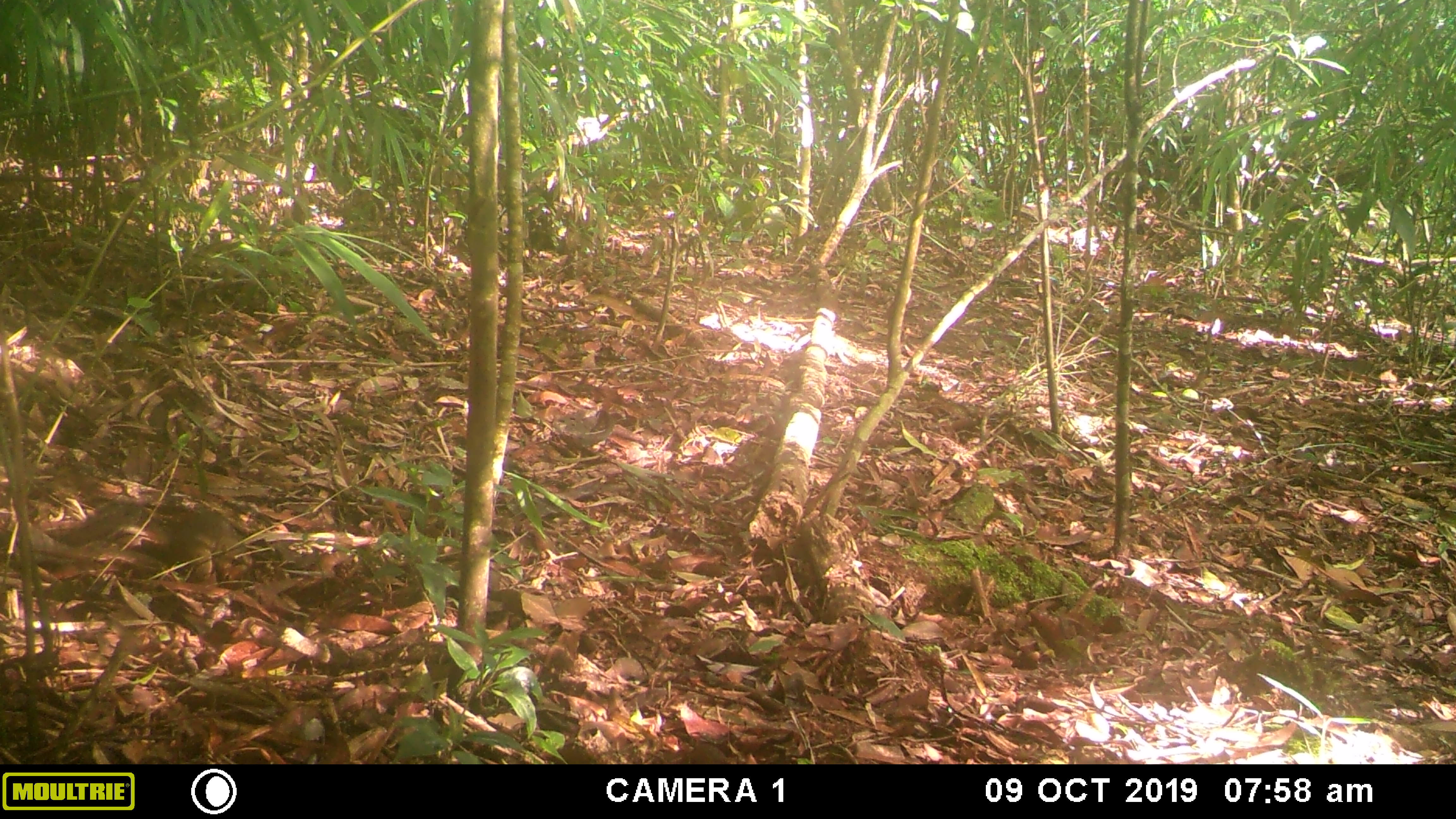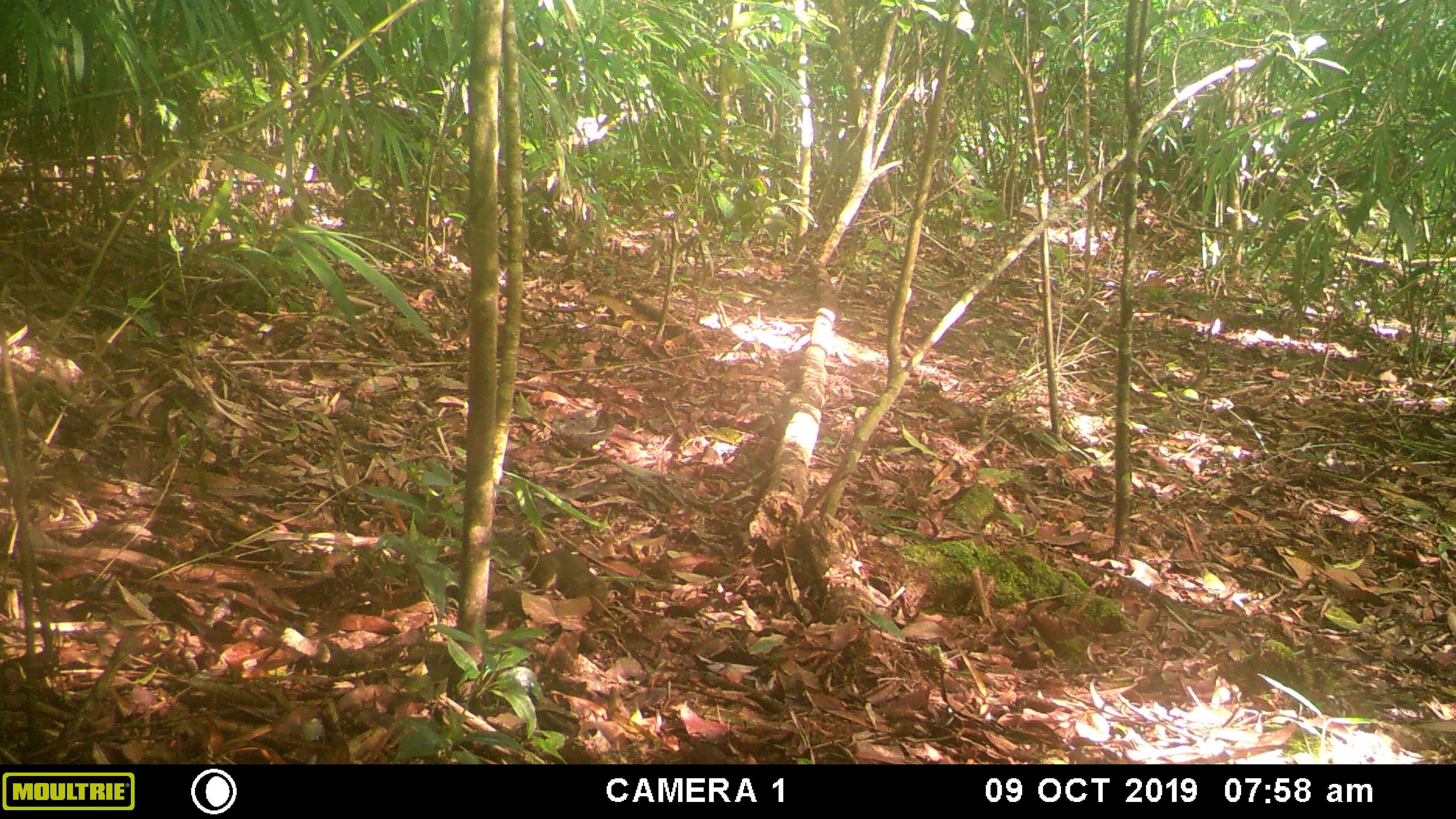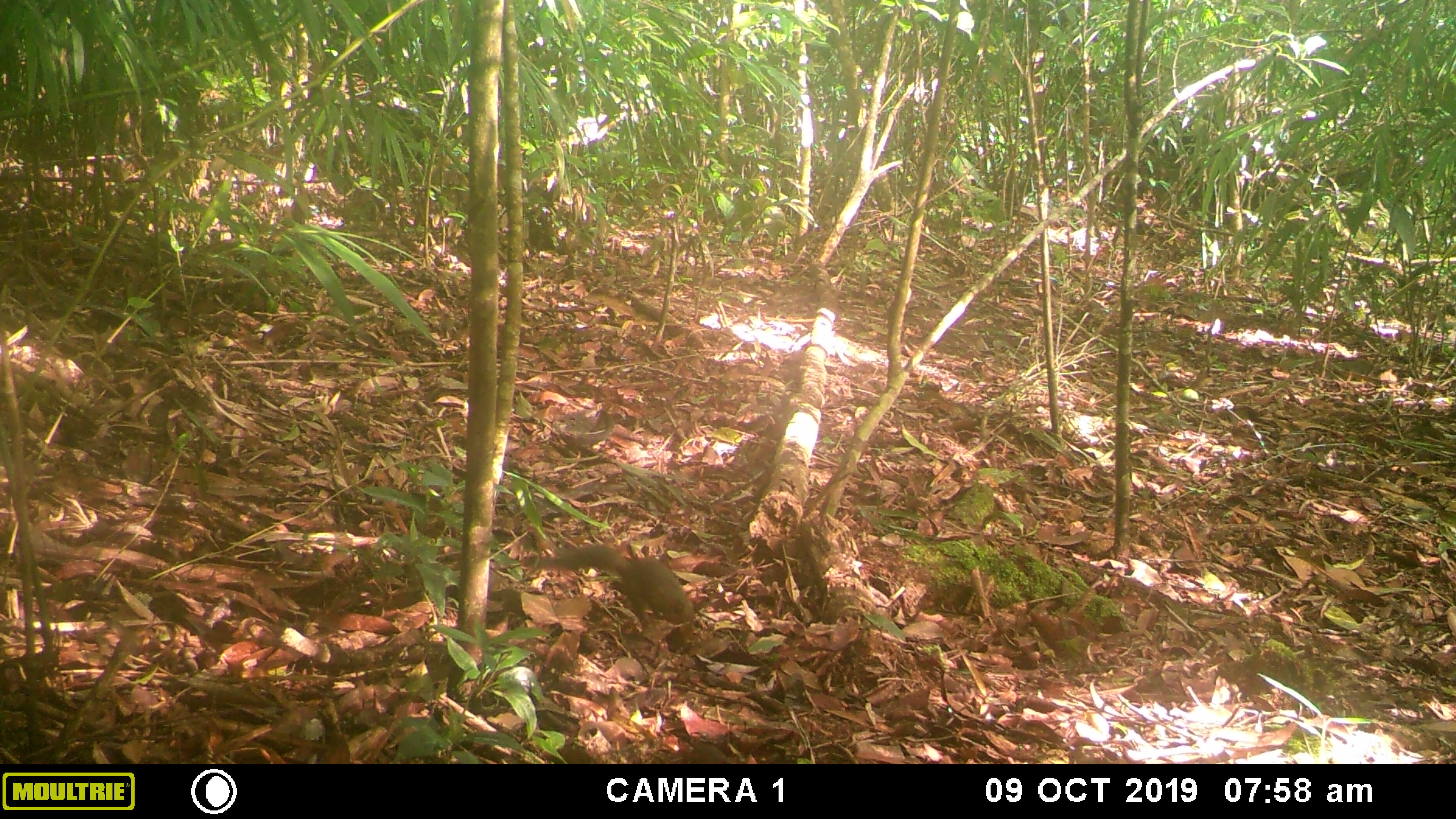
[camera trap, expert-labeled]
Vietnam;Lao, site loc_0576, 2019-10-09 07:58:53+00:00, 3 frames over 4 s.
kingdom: Animalia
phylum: Chordata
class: Mammalia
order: Rodentia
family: Sciuridae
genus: Dremomys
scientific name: Dremomys rufigenis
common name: red-cheeked squirrel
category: red cheeked squirrel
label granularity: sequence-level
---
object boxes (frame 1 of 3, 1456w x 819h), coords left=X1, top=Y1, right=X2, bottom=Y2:
red cheeked squirrel: left=58, top=497, right=248, bottom=585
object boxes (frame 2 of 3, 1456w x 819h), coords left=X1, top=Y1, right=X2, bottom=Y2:
red cheeked squirrel: left=489, top=529, right=609, bottom=613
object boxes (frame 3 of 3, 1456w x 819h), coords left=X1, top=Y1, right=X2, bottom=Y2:
red cheeked squirrel: left=519, top=543, right=694, bottom=639